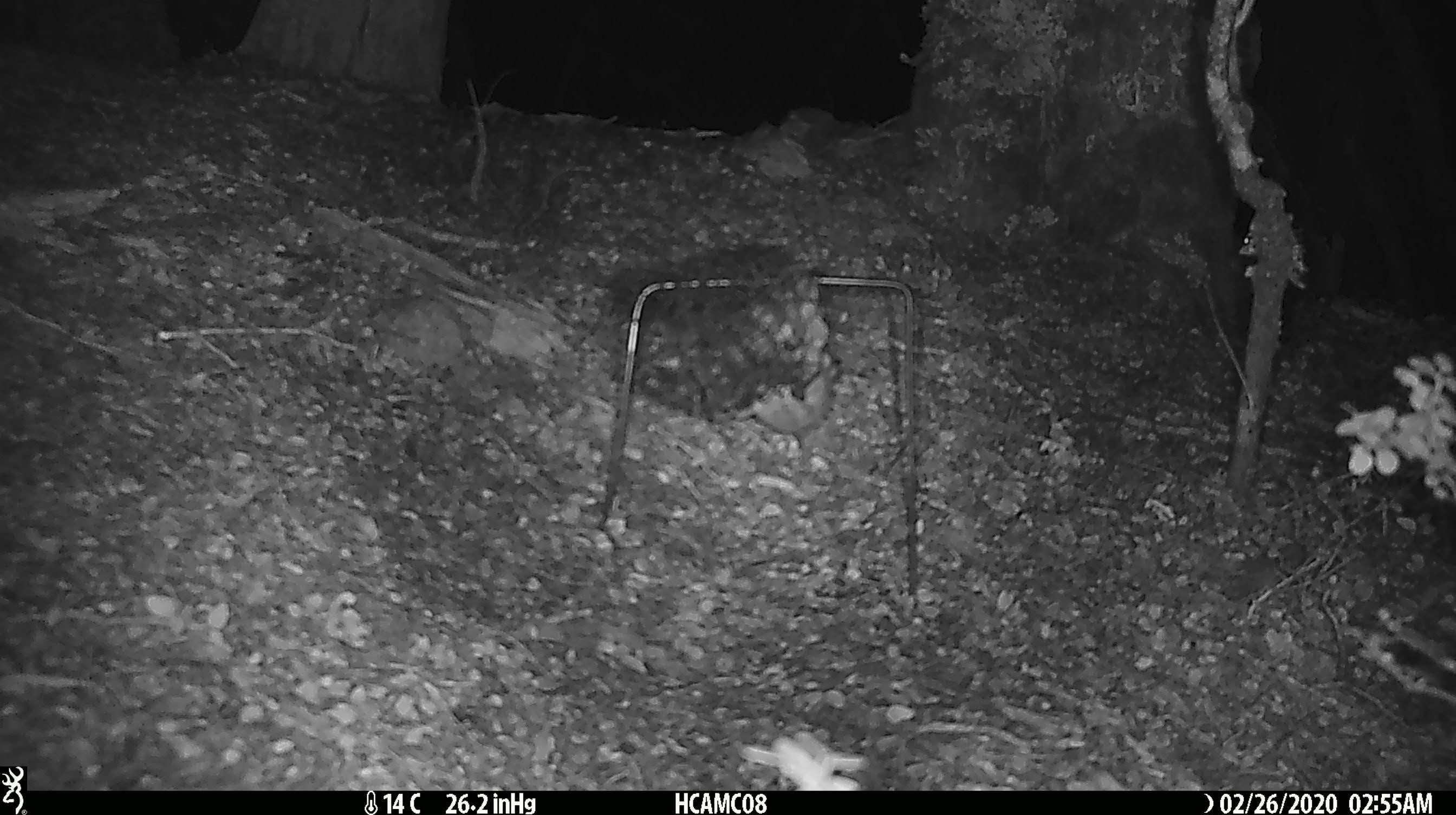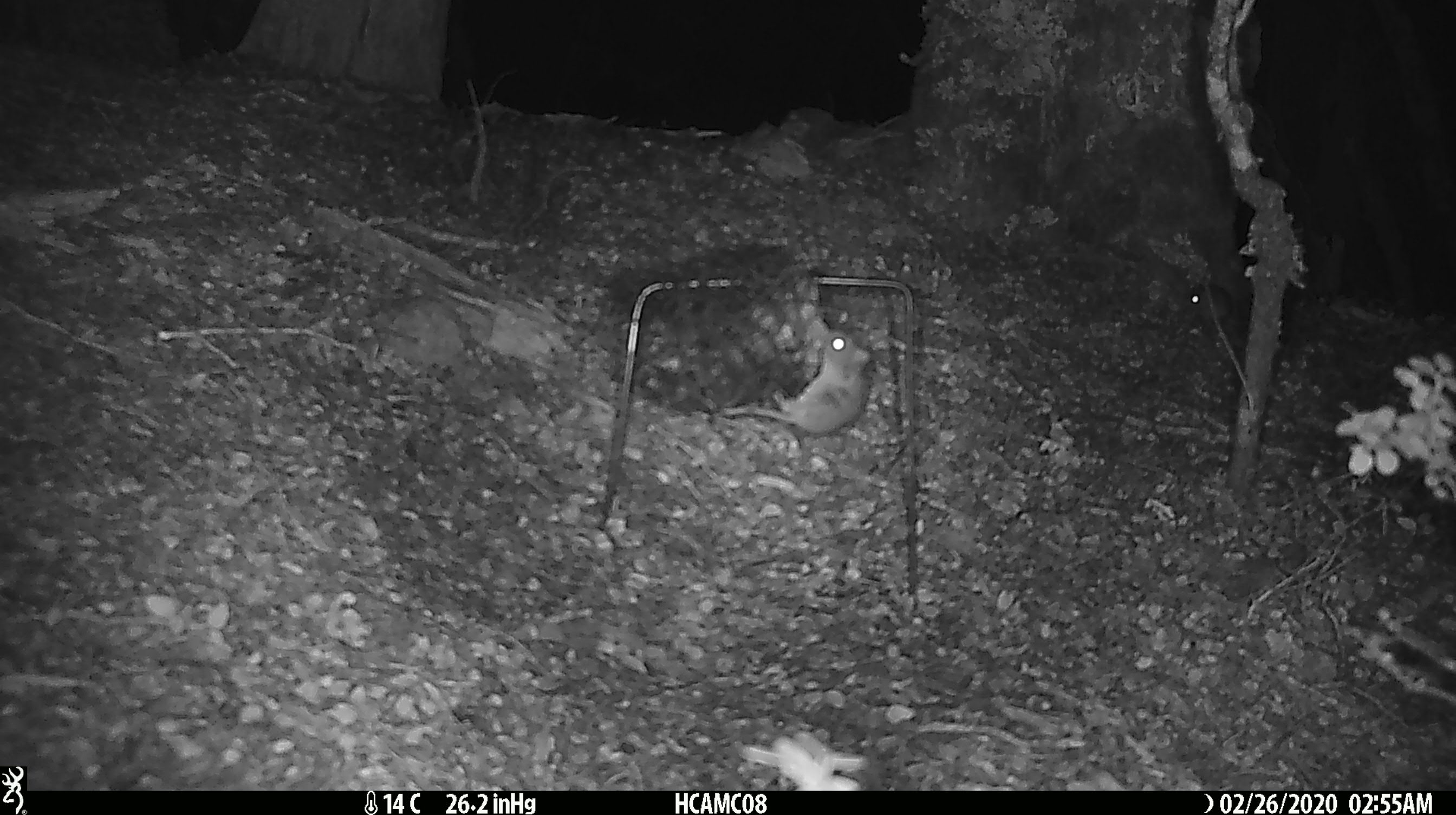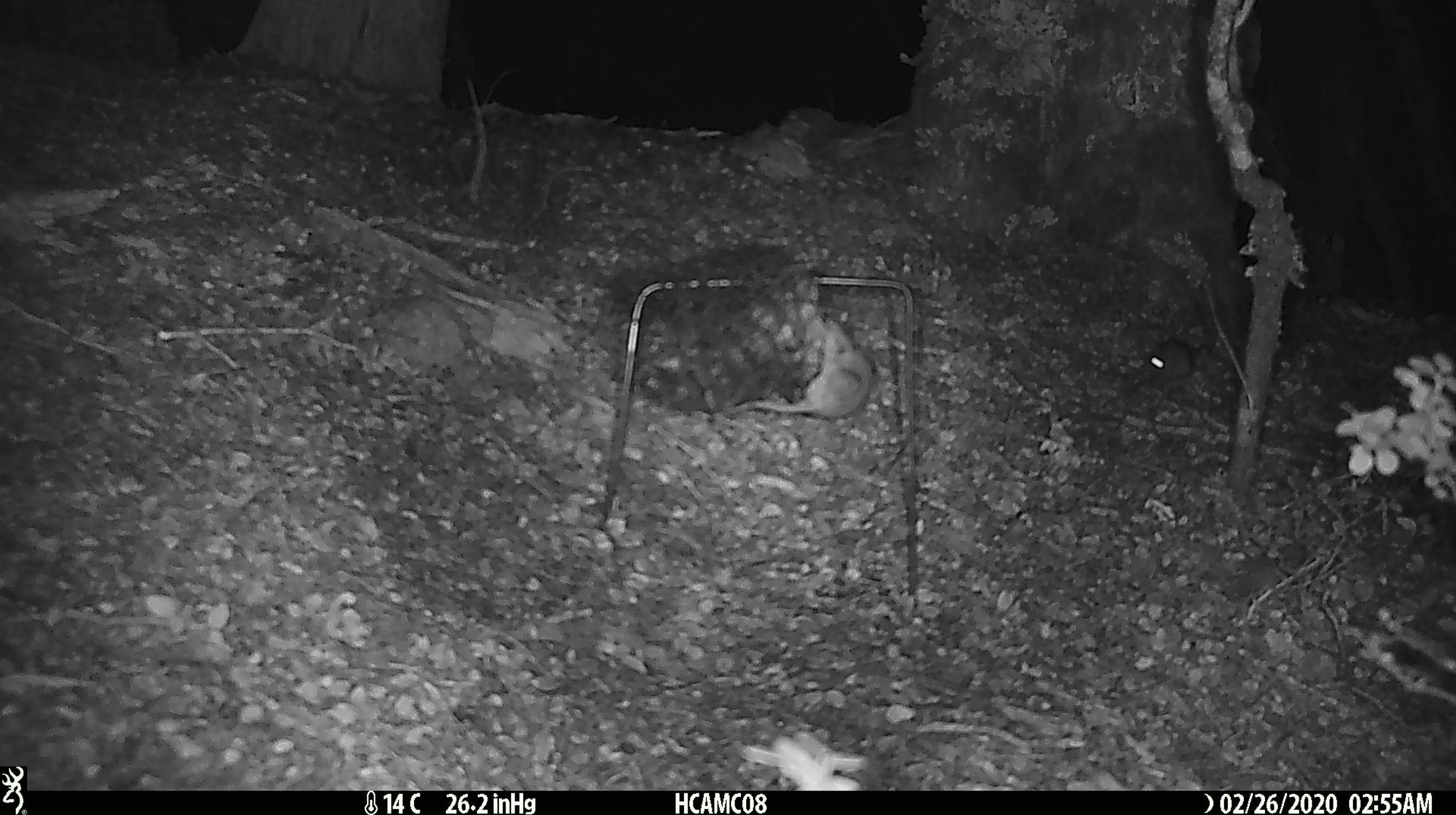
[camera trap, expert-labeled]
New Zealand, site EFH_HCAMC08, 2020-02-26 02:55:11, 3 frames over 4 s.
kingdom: Animalia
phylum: Chordata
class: Mammalia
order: Rodentia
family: Muridae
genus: Mus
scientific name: Mus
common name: mouse